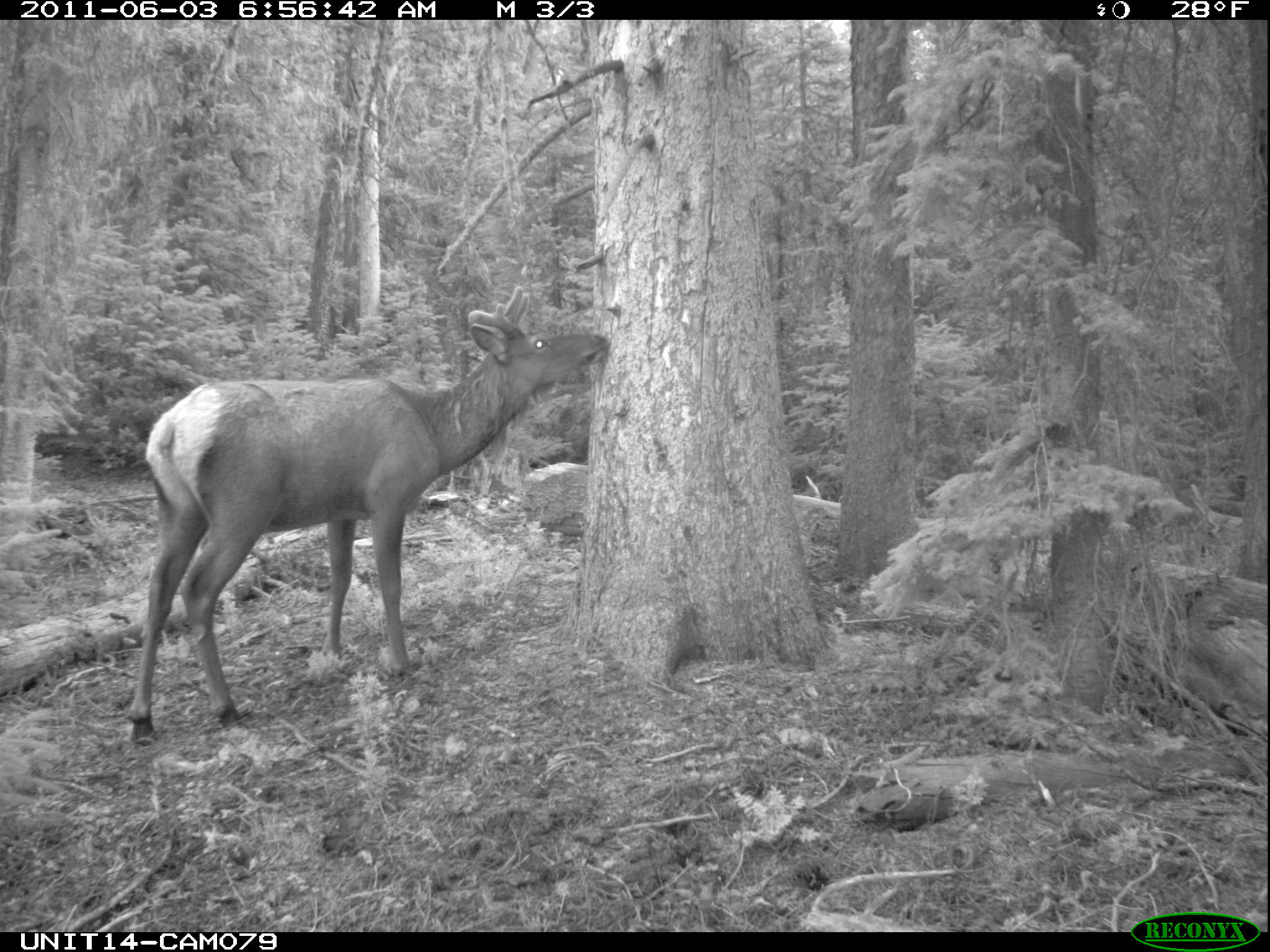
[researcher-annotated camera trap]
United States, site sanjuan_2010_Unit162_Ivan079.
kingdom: Animalia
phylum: Chordata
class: Mammalia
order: Artiodactyla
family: Cervidae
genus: Cervus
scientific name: Cervus elaphus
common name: red deer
Cervus elaphus (red deer).